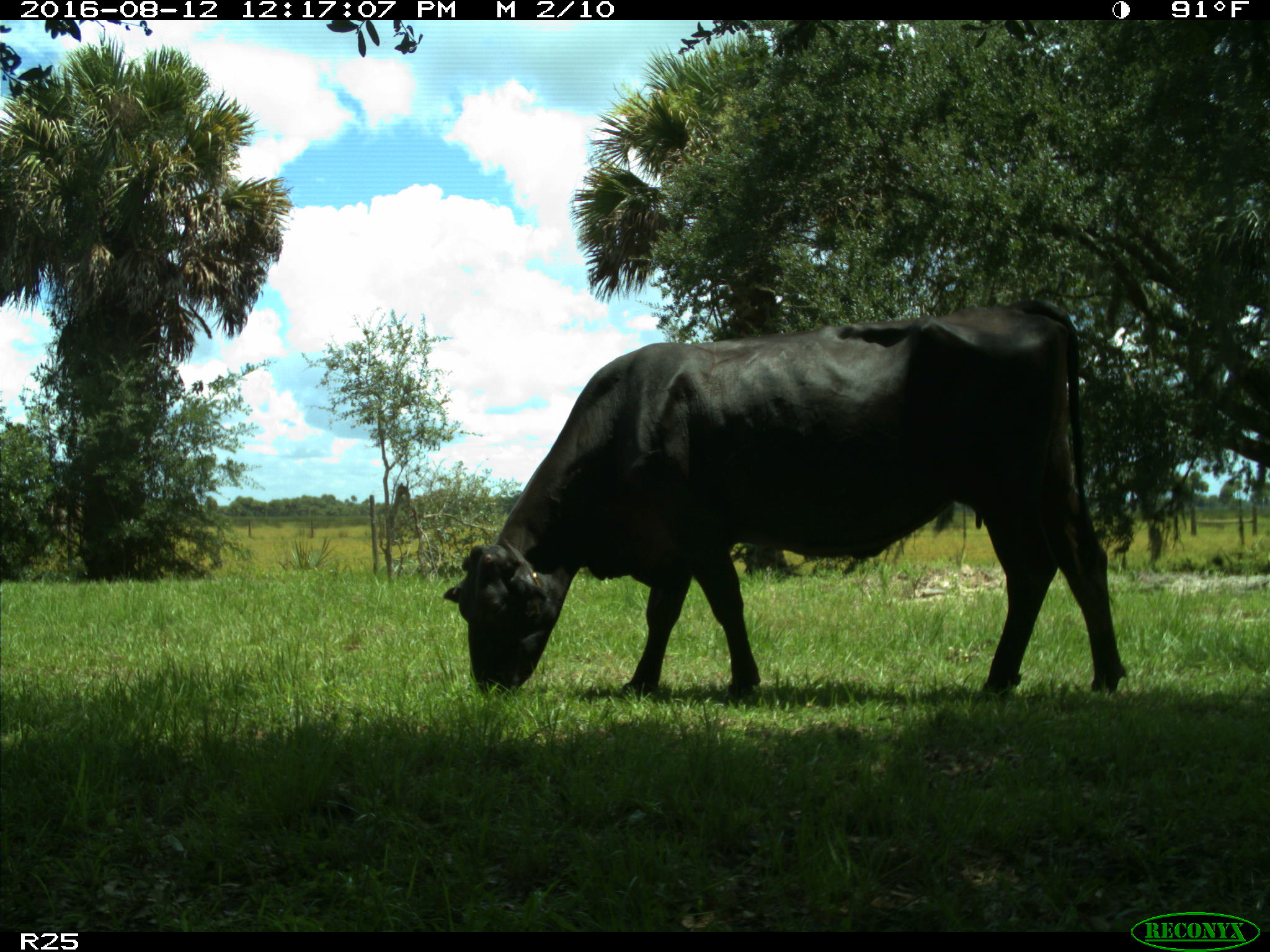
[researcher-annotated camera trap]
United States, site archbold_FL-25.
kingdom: Animalia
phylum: Chordata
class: Mammalia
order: Artiodactyla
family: Bovidae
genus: Bos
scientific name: Bos taurus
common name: domestic cow